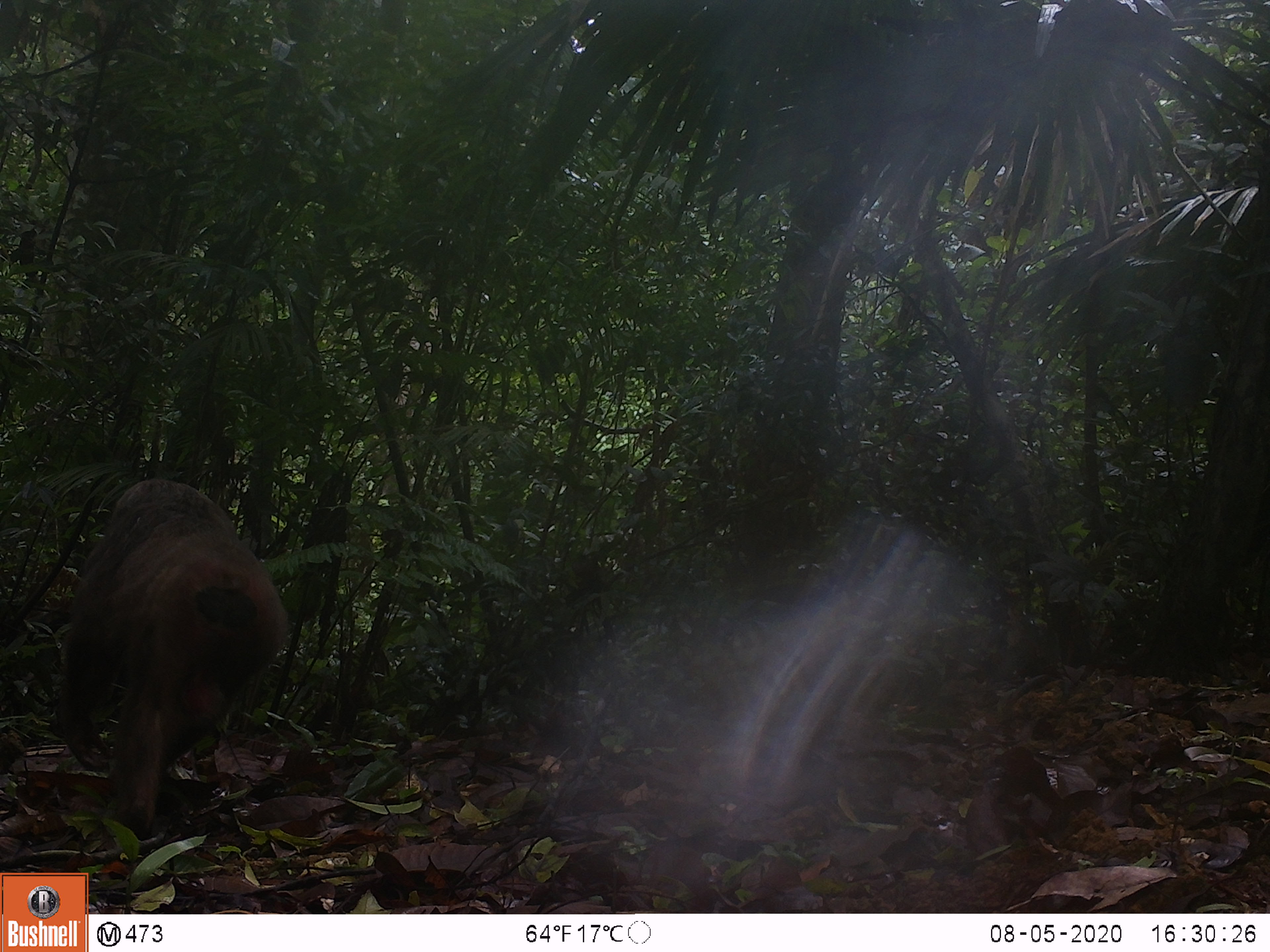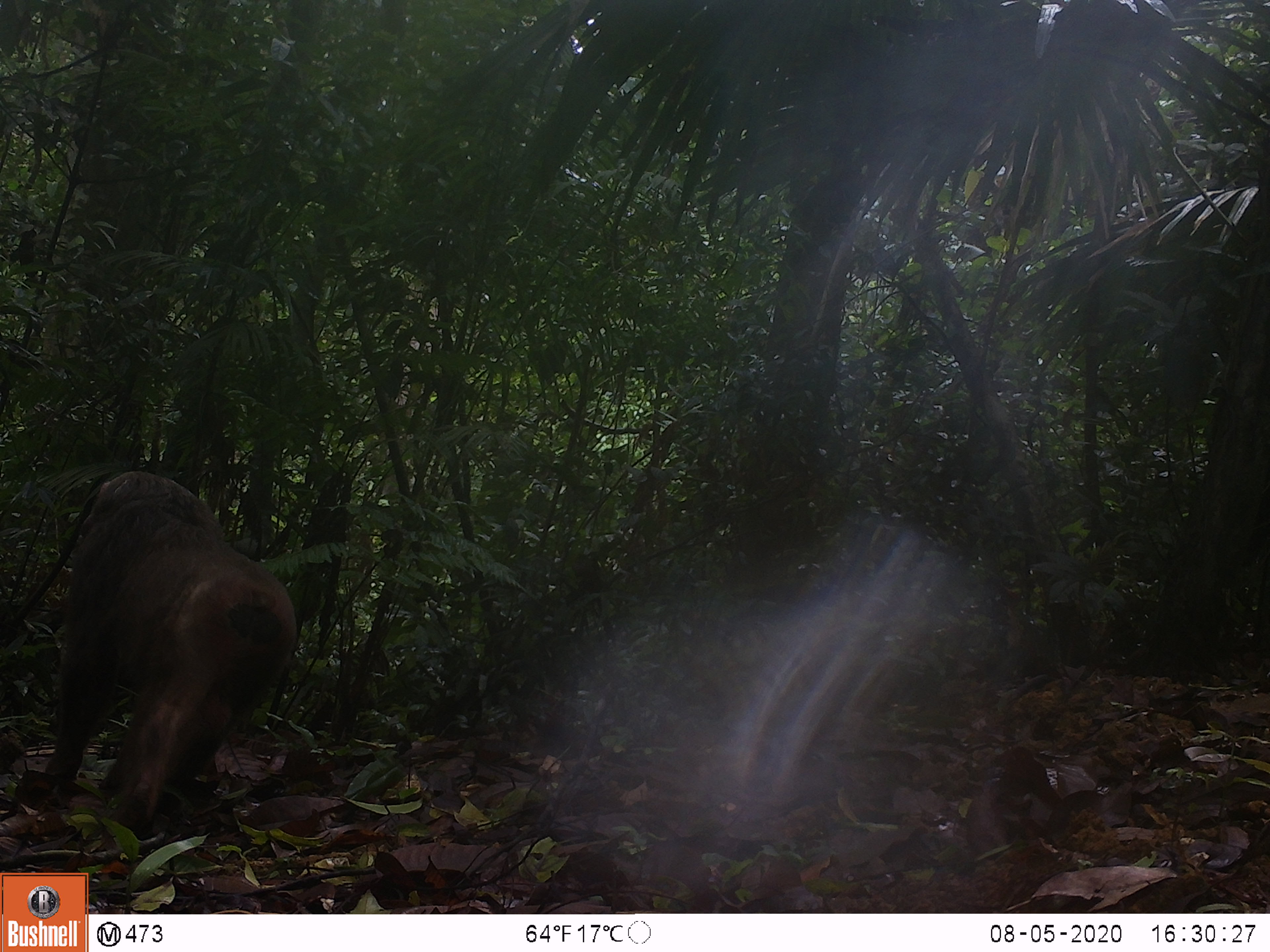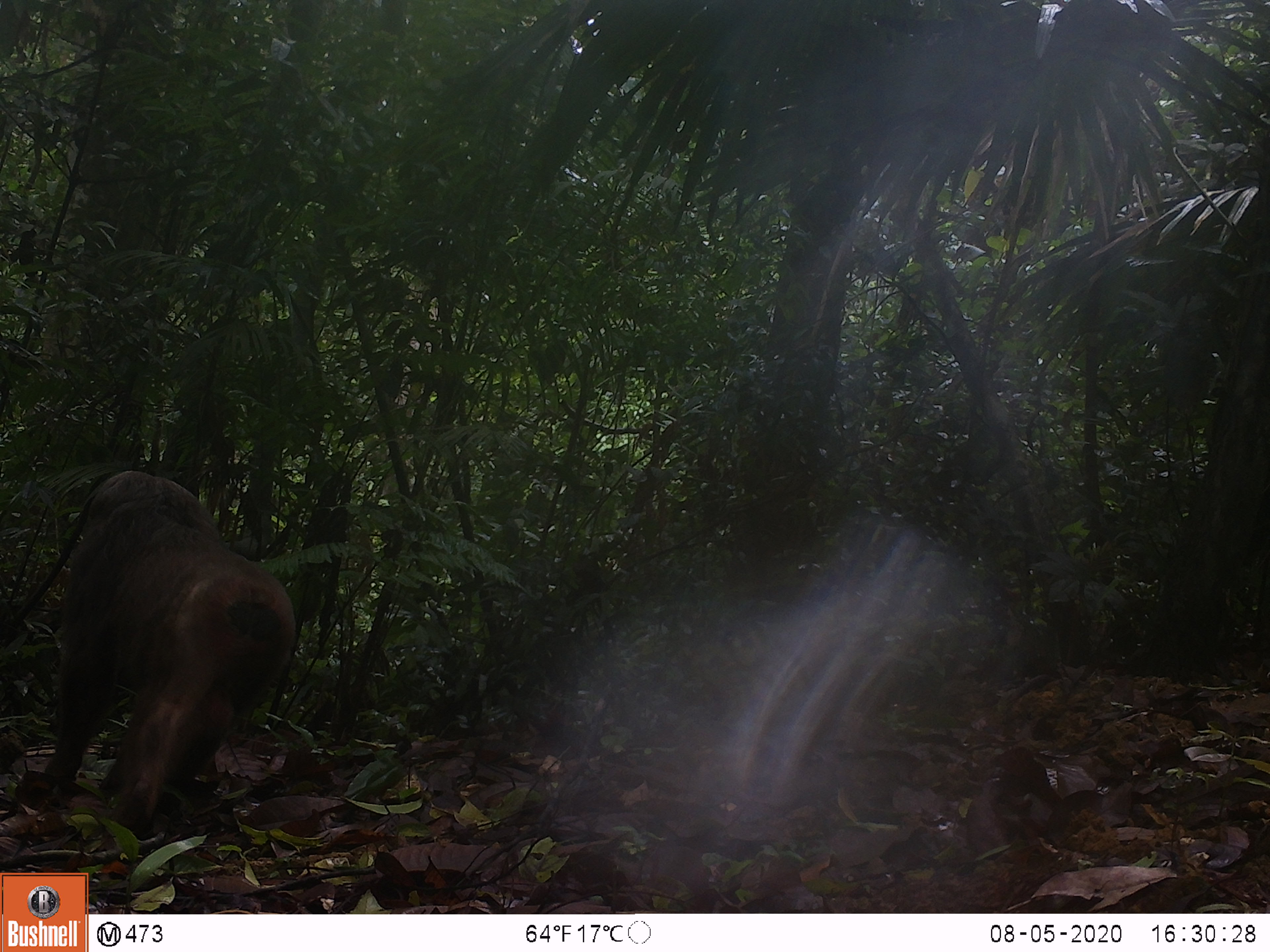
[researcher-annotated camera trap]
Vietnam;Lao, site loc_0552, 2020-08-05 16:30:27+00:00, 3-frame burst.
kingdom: Animalia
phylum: Chordata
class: Mammalia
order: Primates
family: Cercopithecidae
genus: Macaca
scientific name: Macaca arctoides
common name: stump-tailed macaque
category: stump tailed macaque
Stump tailed macaque (stump-tailed macaque) (Macaca arctoides). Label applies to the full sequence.